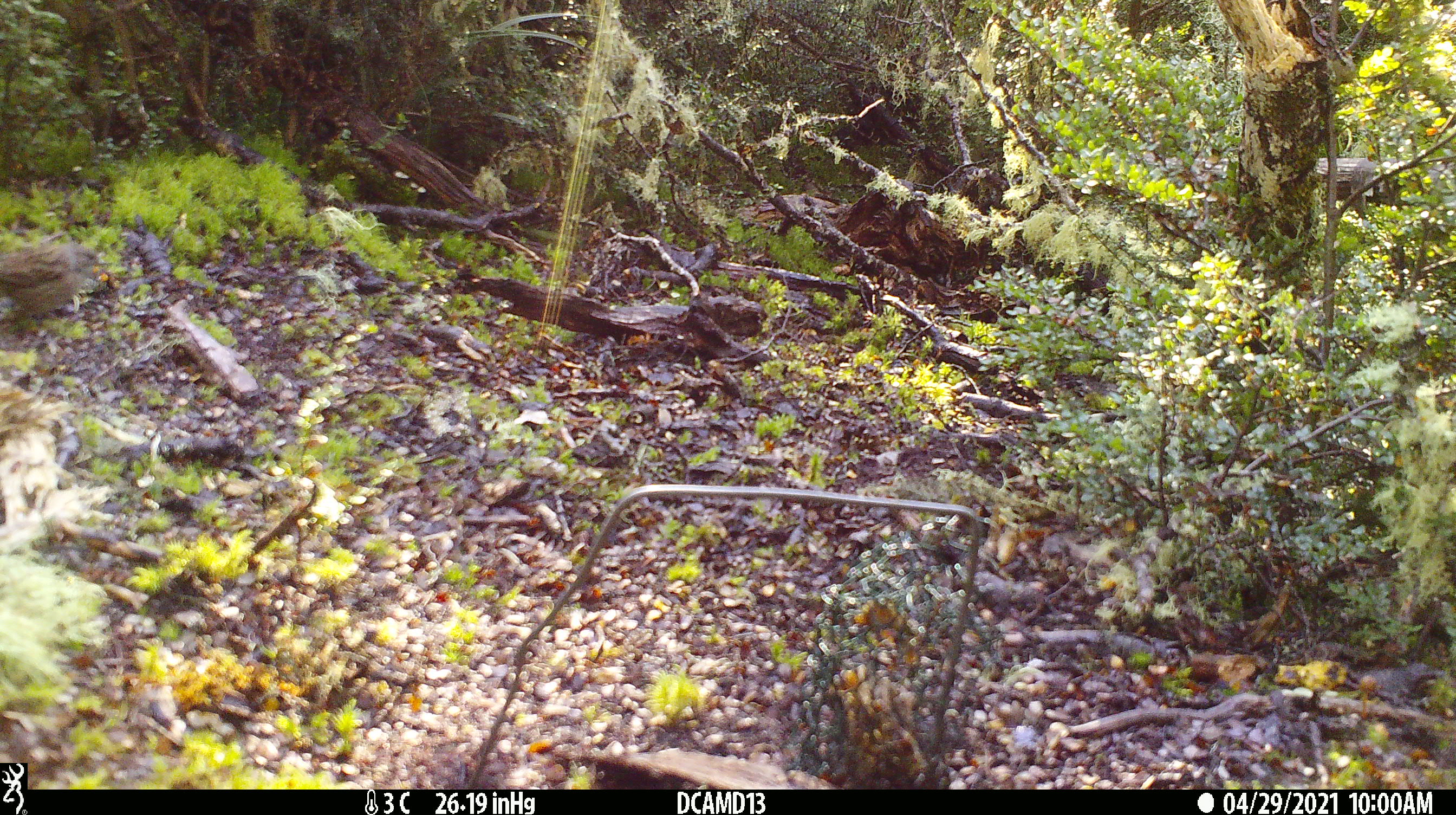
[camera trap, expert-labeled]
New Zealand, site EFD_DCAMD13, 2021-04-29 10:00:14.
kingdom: Animalia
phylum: Chordata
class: Aves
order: Passeriformes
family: Prunellidae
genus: Prunella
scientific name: Prunella modularis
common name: dunnock